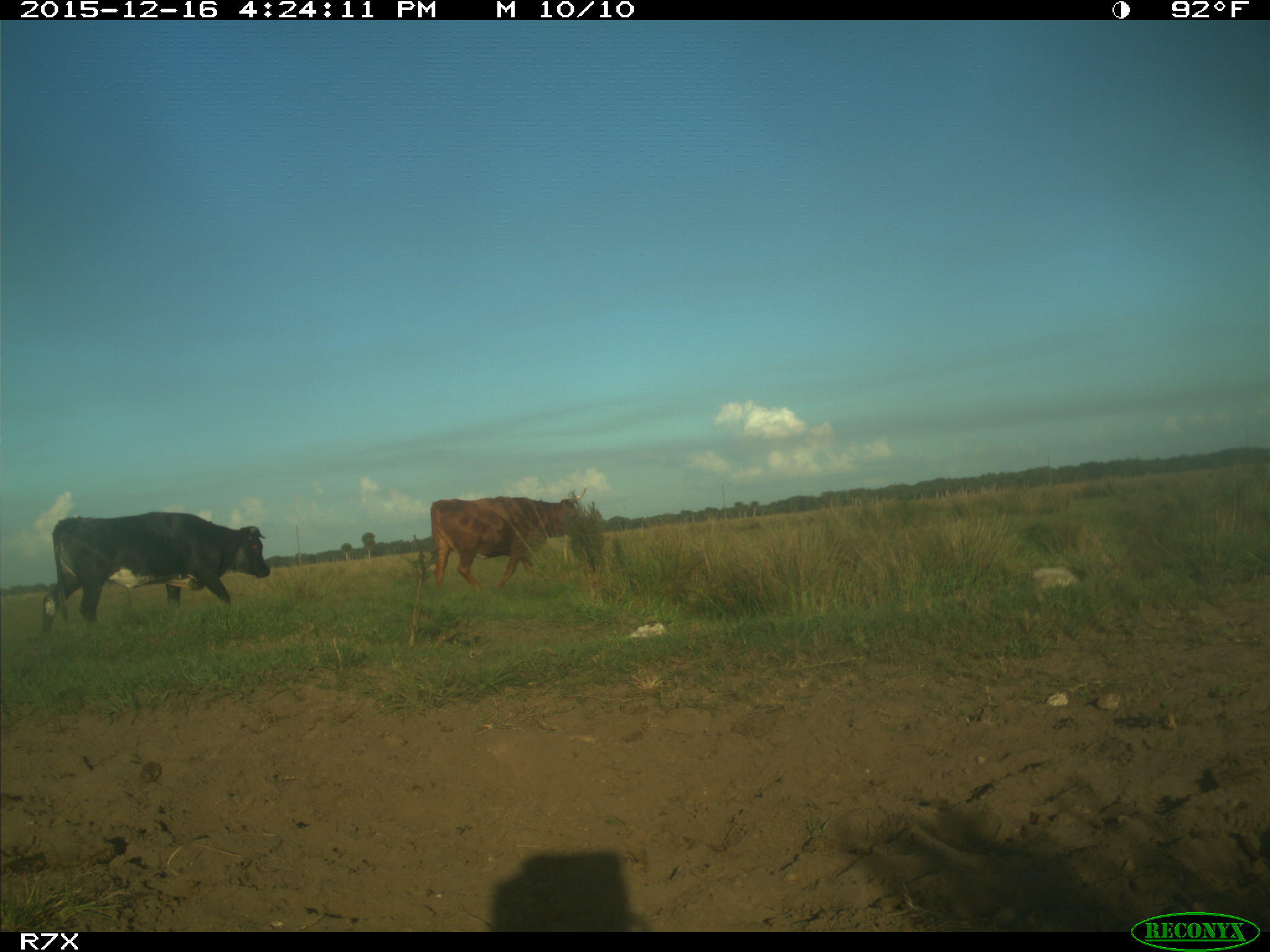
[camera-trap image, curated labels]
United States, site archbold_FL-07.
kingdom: Animalia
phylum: Chordata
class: Mammalia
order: Artiodactyla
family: Bovidae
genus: Bos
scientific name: Bos taurus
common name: domestic cow